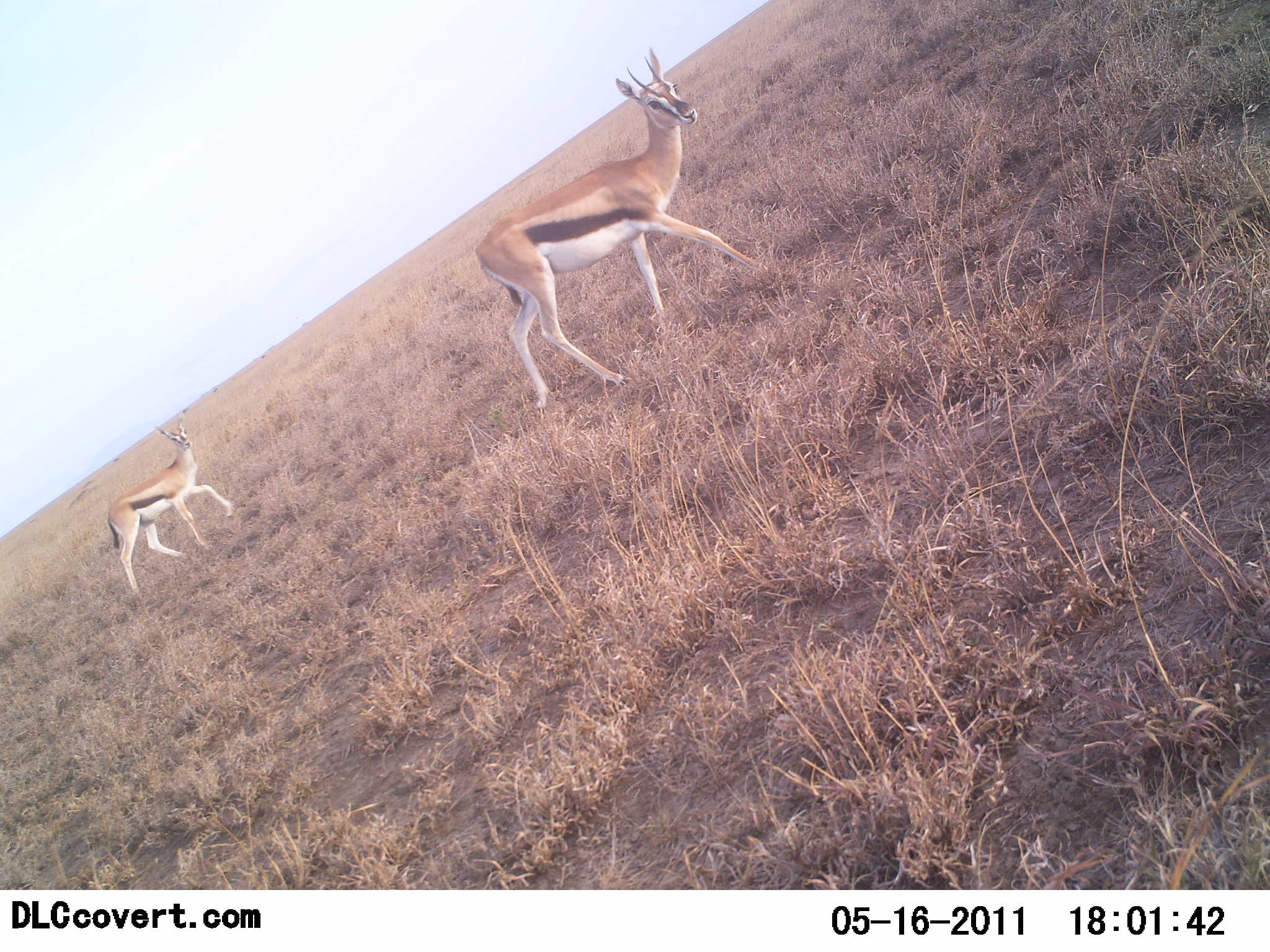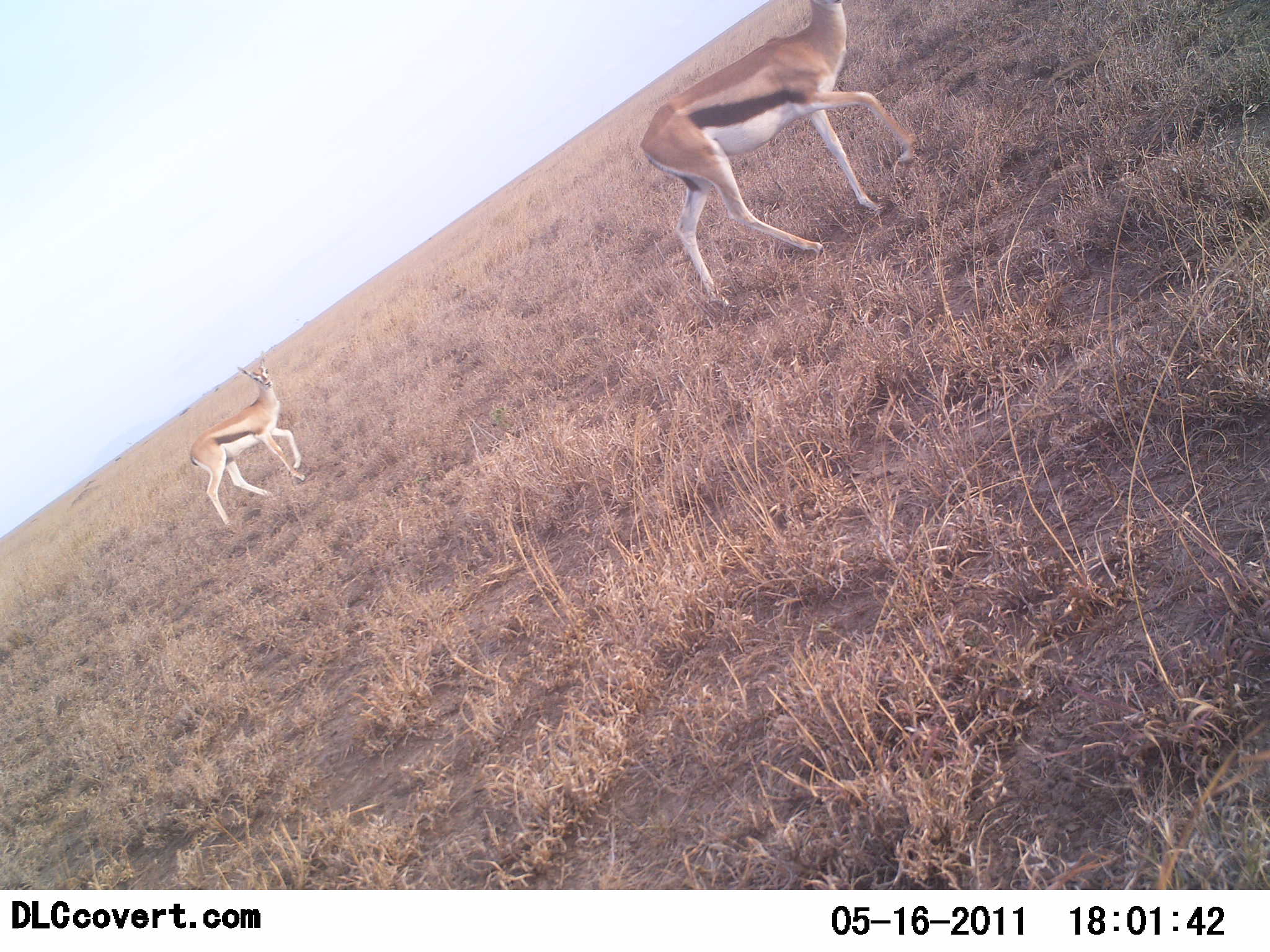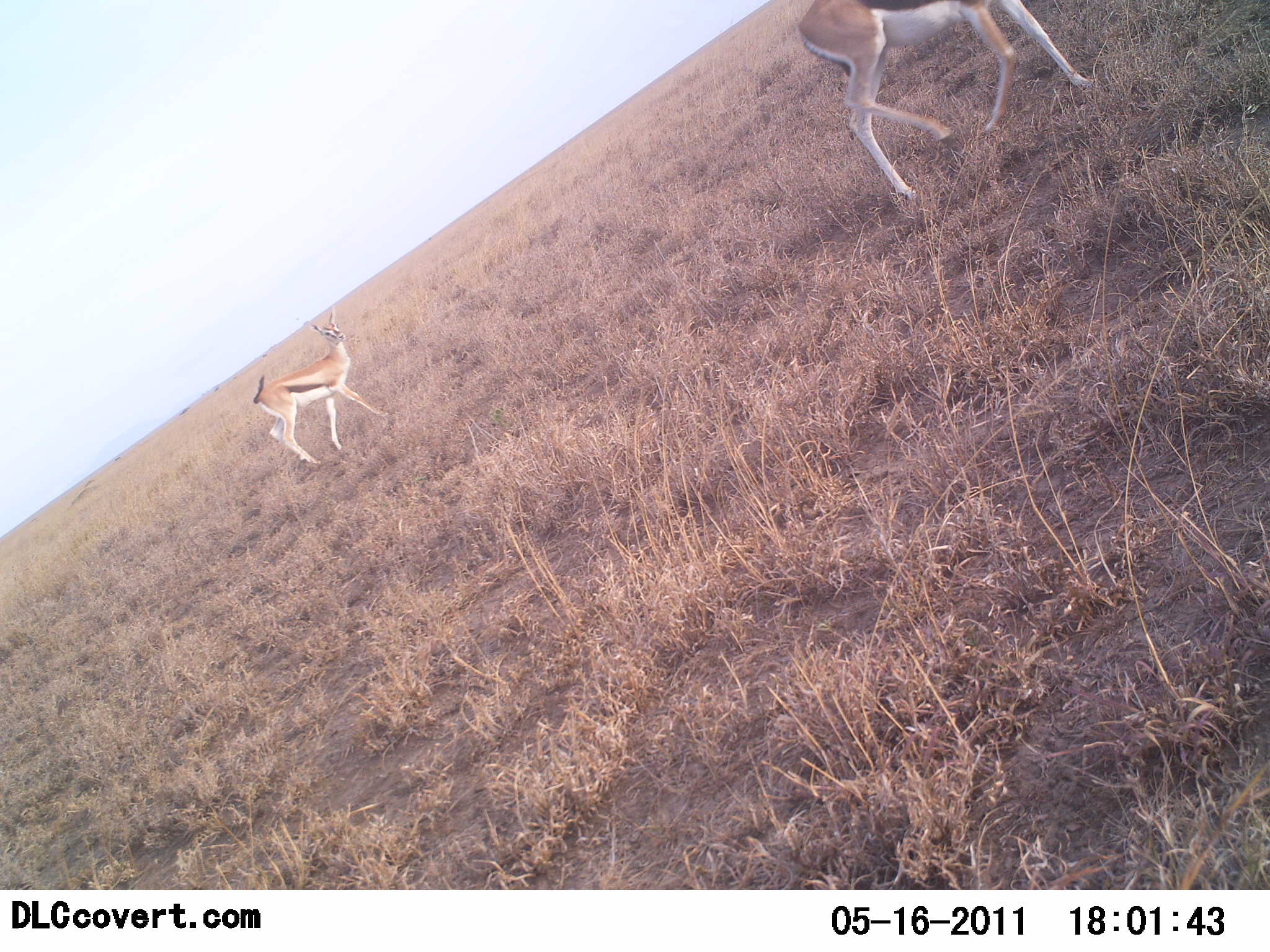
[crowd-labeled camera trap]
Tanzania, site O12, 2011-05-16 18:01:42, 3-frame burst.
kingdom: Animalia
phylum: Chordata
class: Mammalia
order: Artiodactyla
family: Bovidae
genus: Eudorcas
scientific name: Eudorcas thomsonii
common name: thomson's gazelle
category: gazellethomsons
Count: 2.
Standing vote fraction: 8%.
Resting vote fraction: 0%.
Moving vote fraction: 85%.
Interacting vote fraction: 8%.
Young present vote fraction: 8%.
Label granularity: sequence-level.